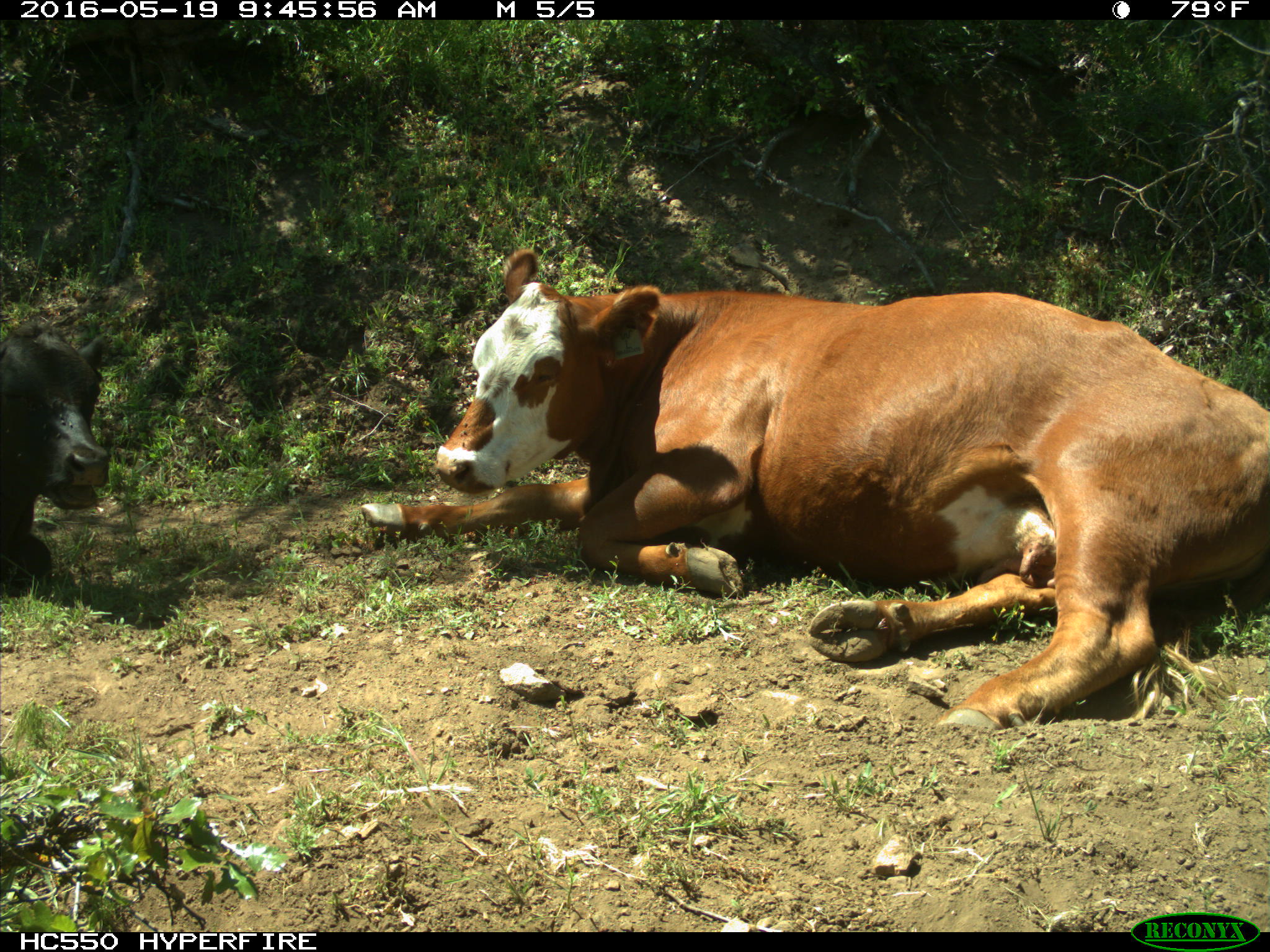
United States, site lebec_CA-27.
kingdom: Animalia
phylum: Chordata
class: Mammalia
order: Artiodactyla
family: Bovidae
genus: Bos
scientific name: Bos taurus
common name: domestic cow